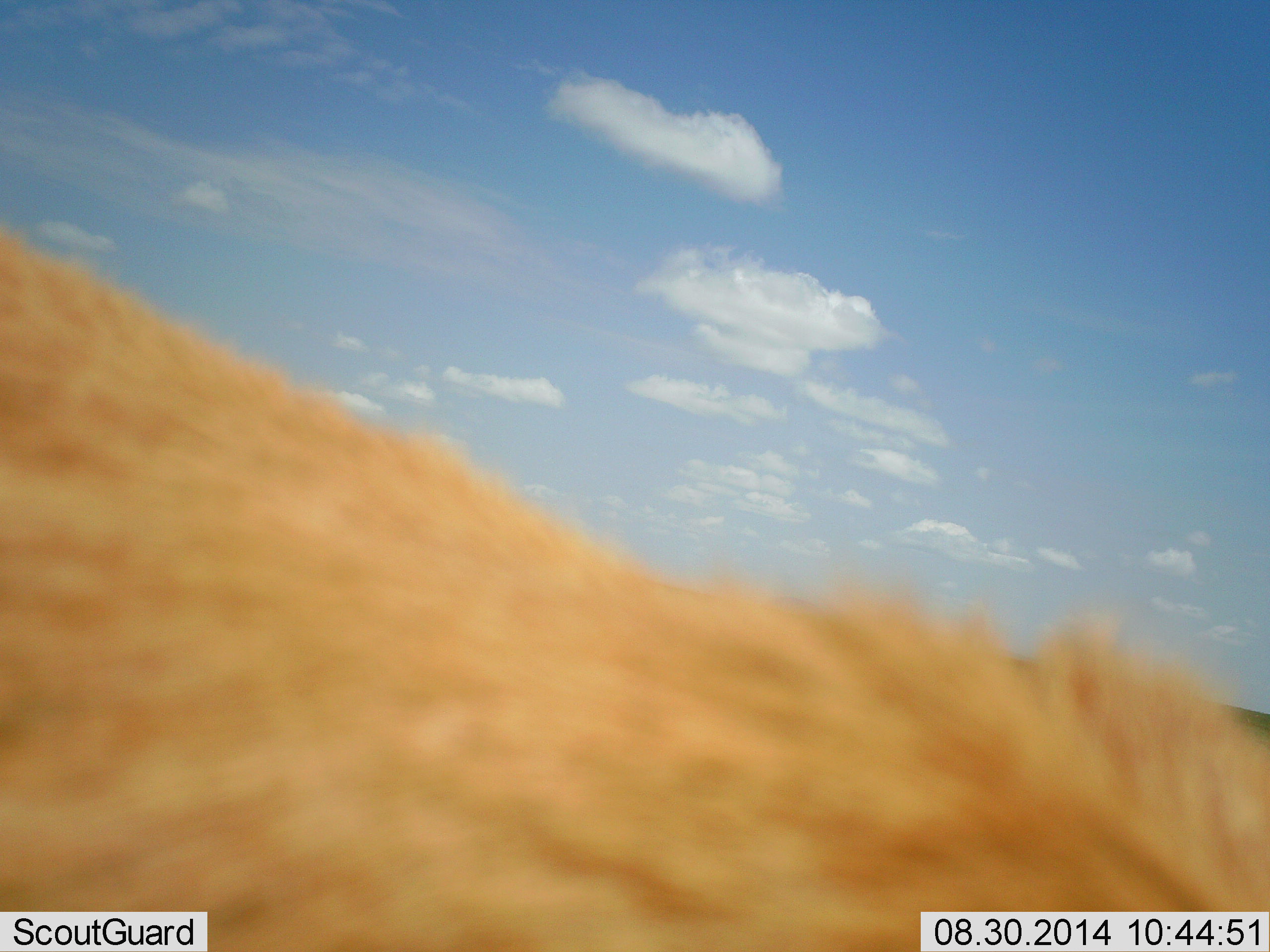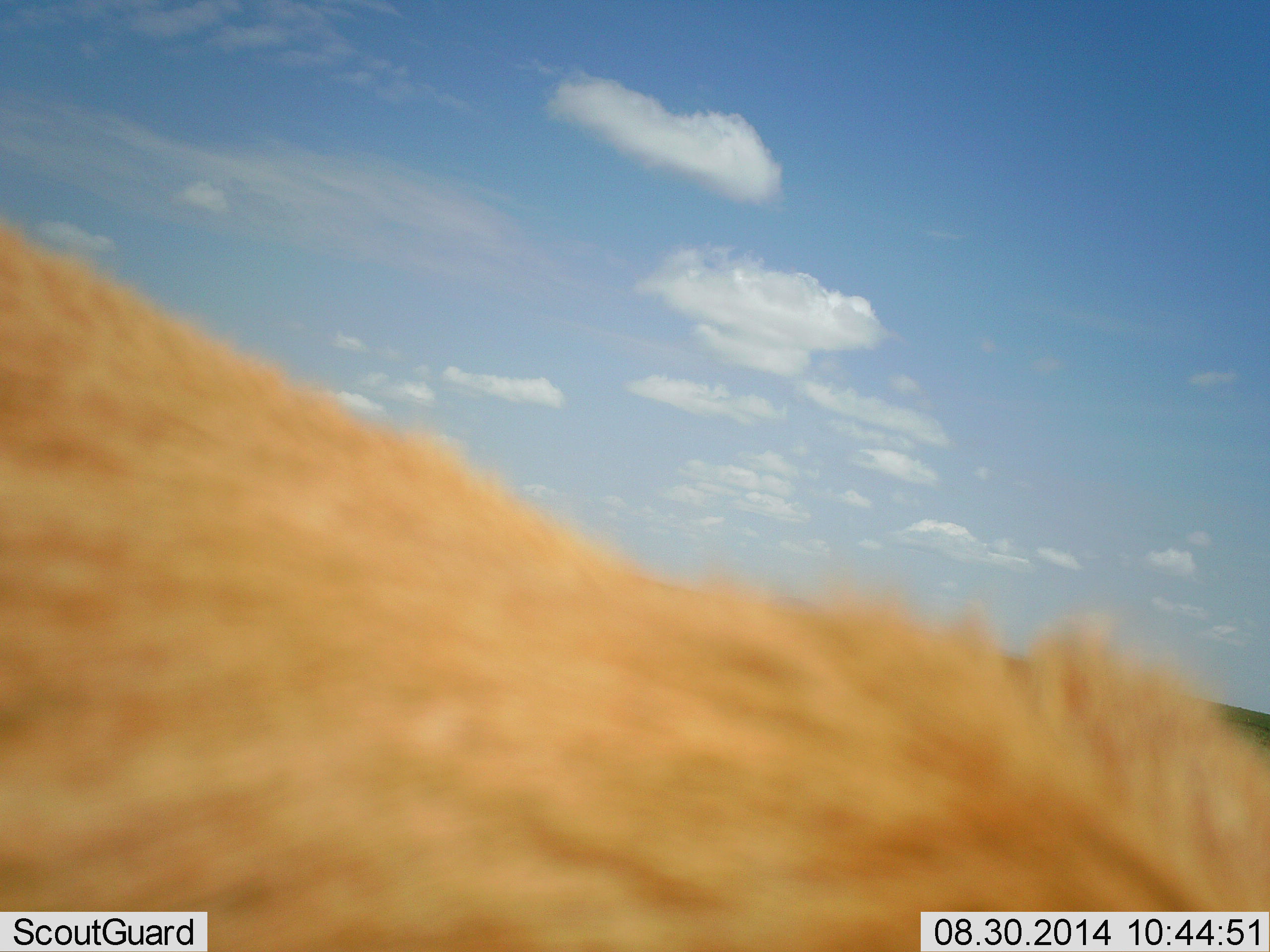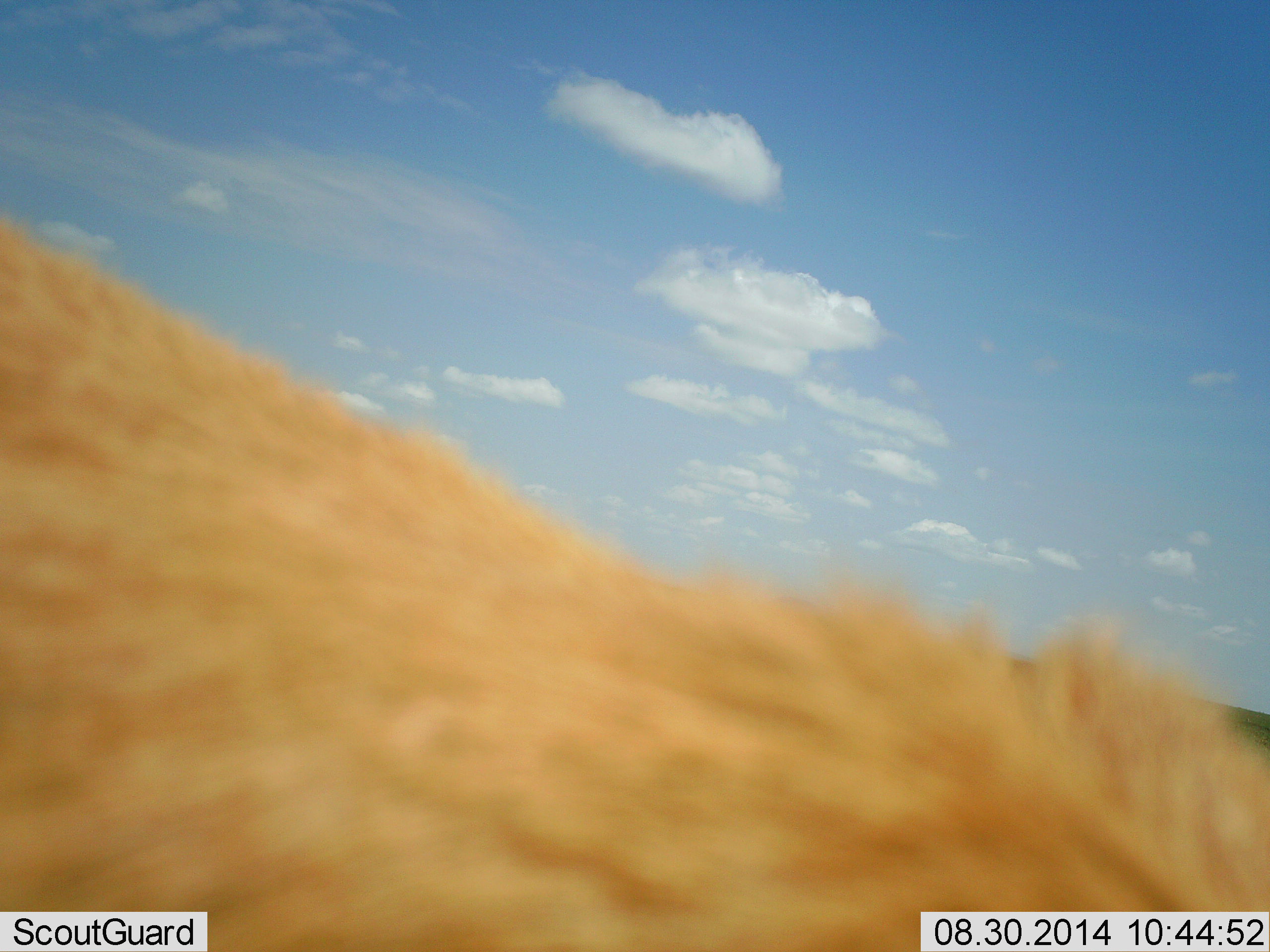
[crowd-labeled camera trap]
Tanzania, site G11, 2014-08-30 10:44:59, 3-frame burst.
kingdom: Animalia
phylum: Chordata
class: Mammalia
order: Carnivora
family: Felidae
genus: Panthera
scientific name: Panthera leo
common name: lion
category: lionfemale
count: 1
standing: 75%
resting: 12%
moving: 12%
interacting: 0%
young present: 0%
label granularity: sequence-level